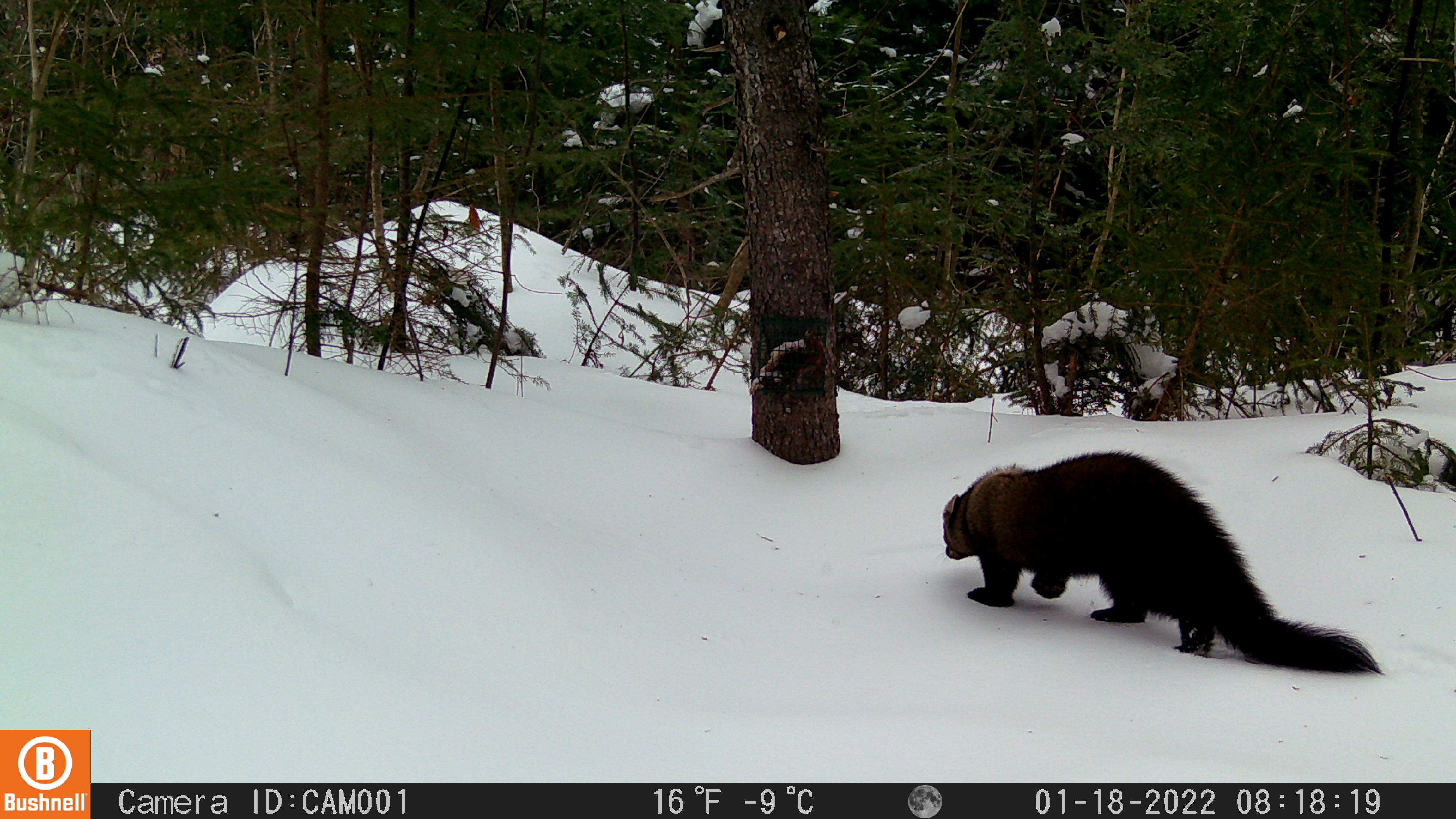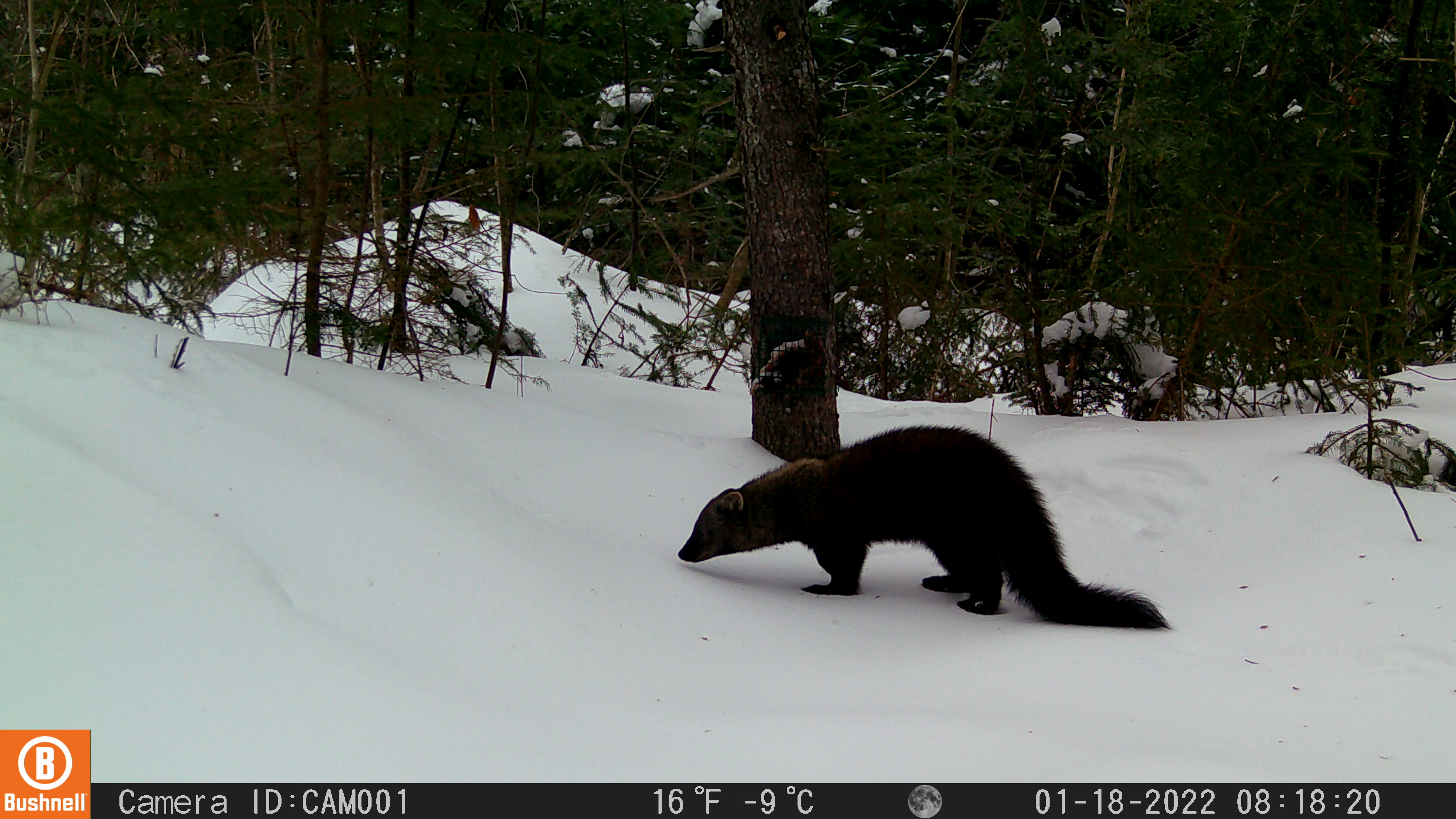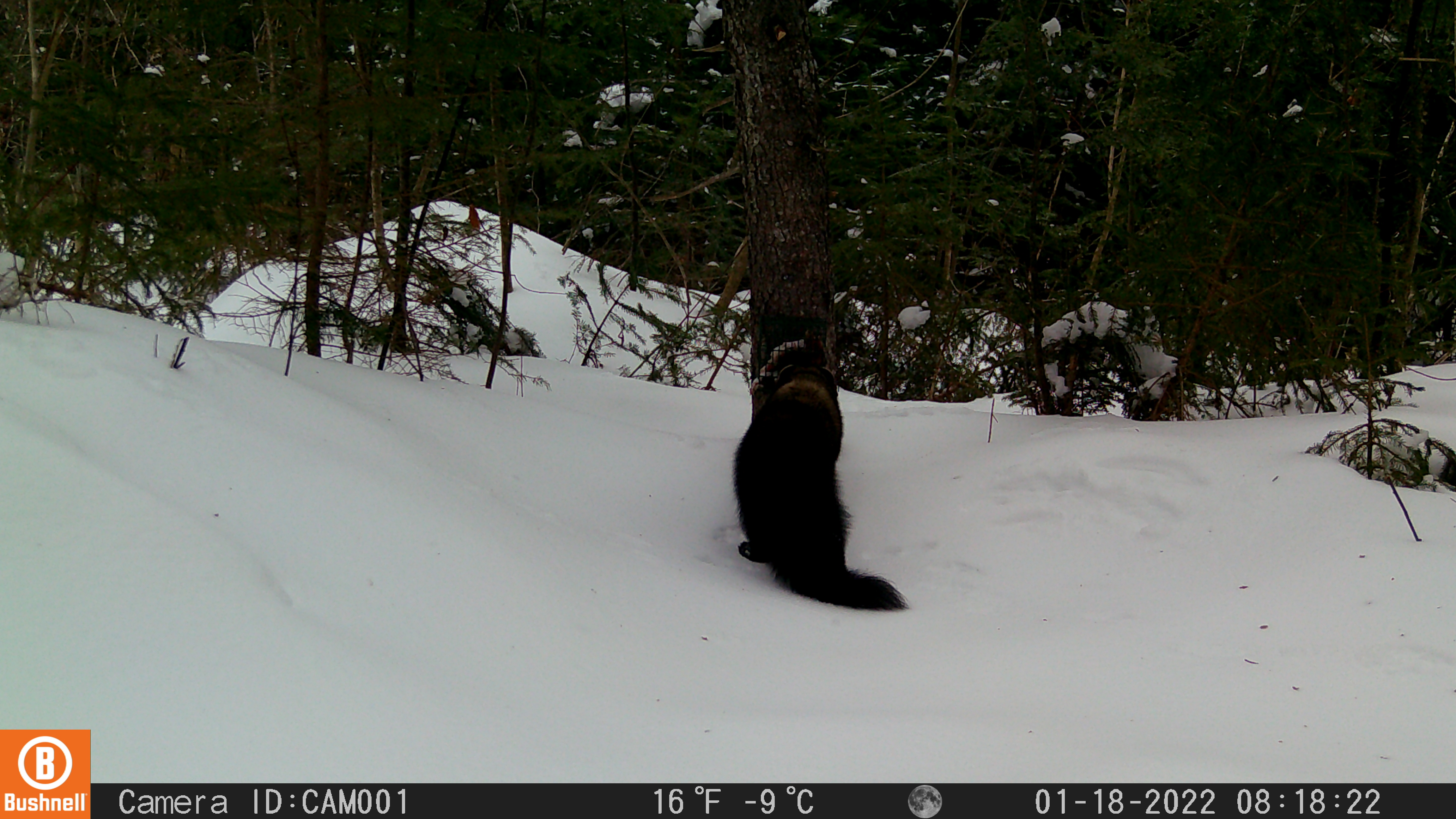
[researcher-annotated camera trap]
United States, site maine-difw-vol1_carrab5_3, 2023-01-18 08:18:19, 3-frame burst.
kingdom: Animalia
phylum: Chordata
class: Mammalia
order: Carnivora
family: Mustelidae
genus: Pekania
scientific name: Pekania pennanti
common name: fisher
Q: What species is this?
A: Fisher (Pekania pennanti).